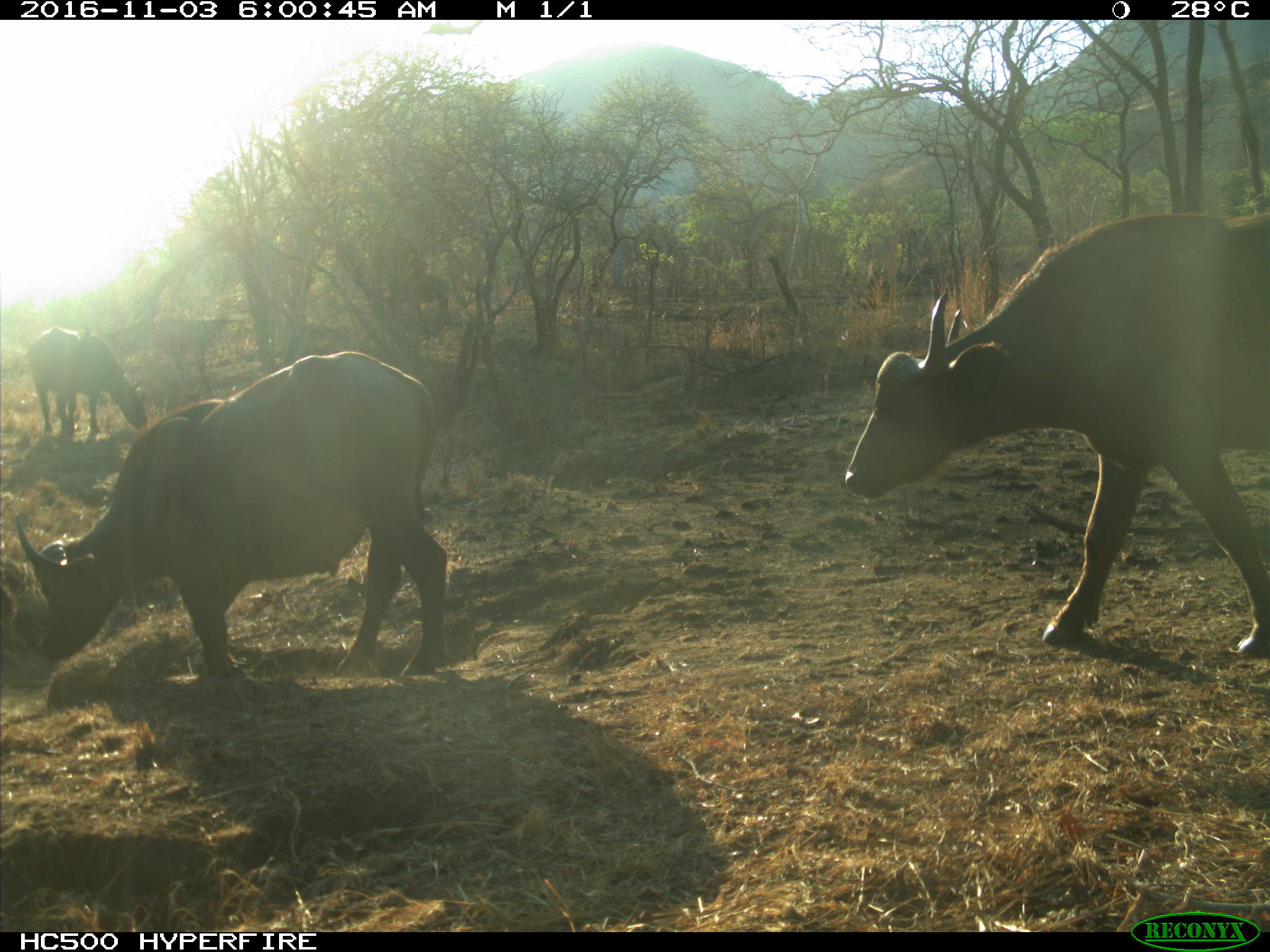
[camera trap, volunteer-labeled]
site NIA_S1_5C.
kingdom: Animalia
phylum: Chordata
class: Mammalia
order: Artiodactyla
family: Bovidae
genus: Syncerus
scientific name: Syncerus caffer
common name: african buffalo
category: buffalo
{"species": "buffalo (african buffalo) (Syncerus caffer)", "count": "3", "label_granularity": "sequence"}